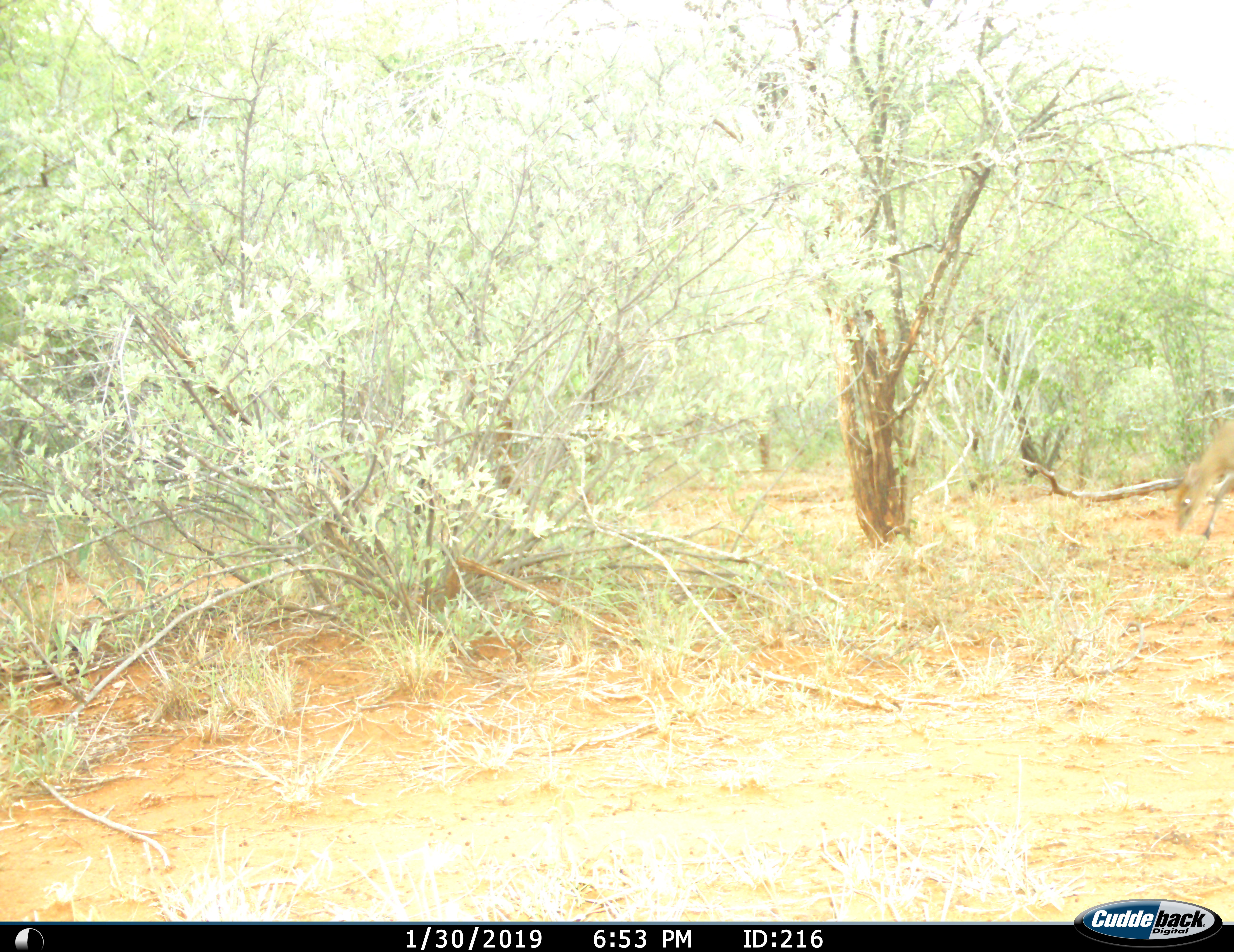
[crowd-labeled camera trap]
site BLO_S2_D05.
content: unidentified animal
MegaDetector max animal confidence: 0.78